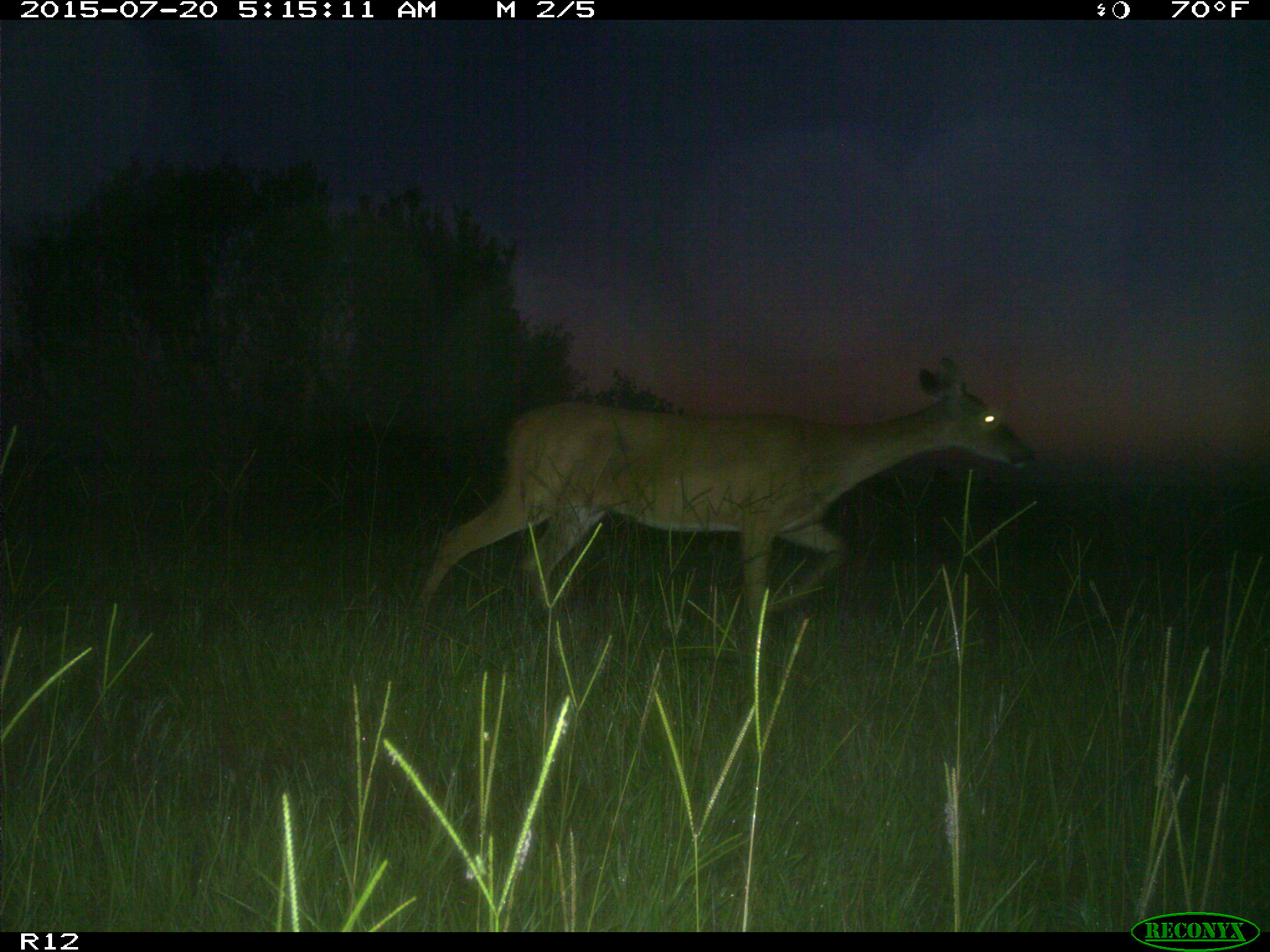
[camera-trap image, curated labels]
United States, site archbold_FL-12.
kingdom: Animalia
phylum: Chordata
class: Mammalia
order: Artiodactyla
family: Cervidae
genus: Odocoileus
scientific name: Odocoileus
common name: deer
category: unidentified deer